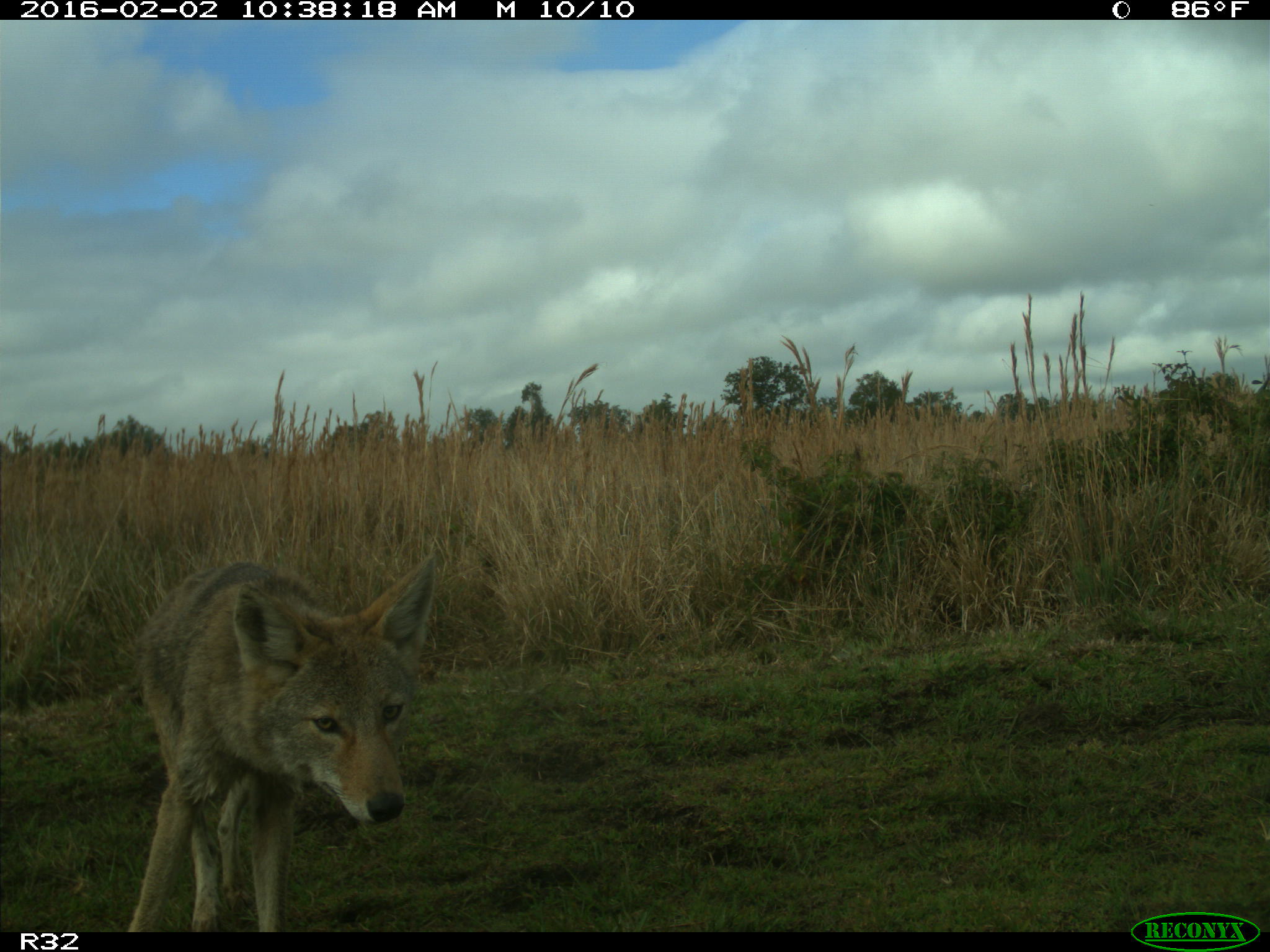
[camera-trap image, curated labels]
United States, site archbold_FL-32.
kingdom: Animalia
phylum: Chordata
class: Mammalia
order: Carnivora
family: Canidae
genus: Canis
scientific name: Canis latrans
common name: coyote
Canis latrans (coyote).